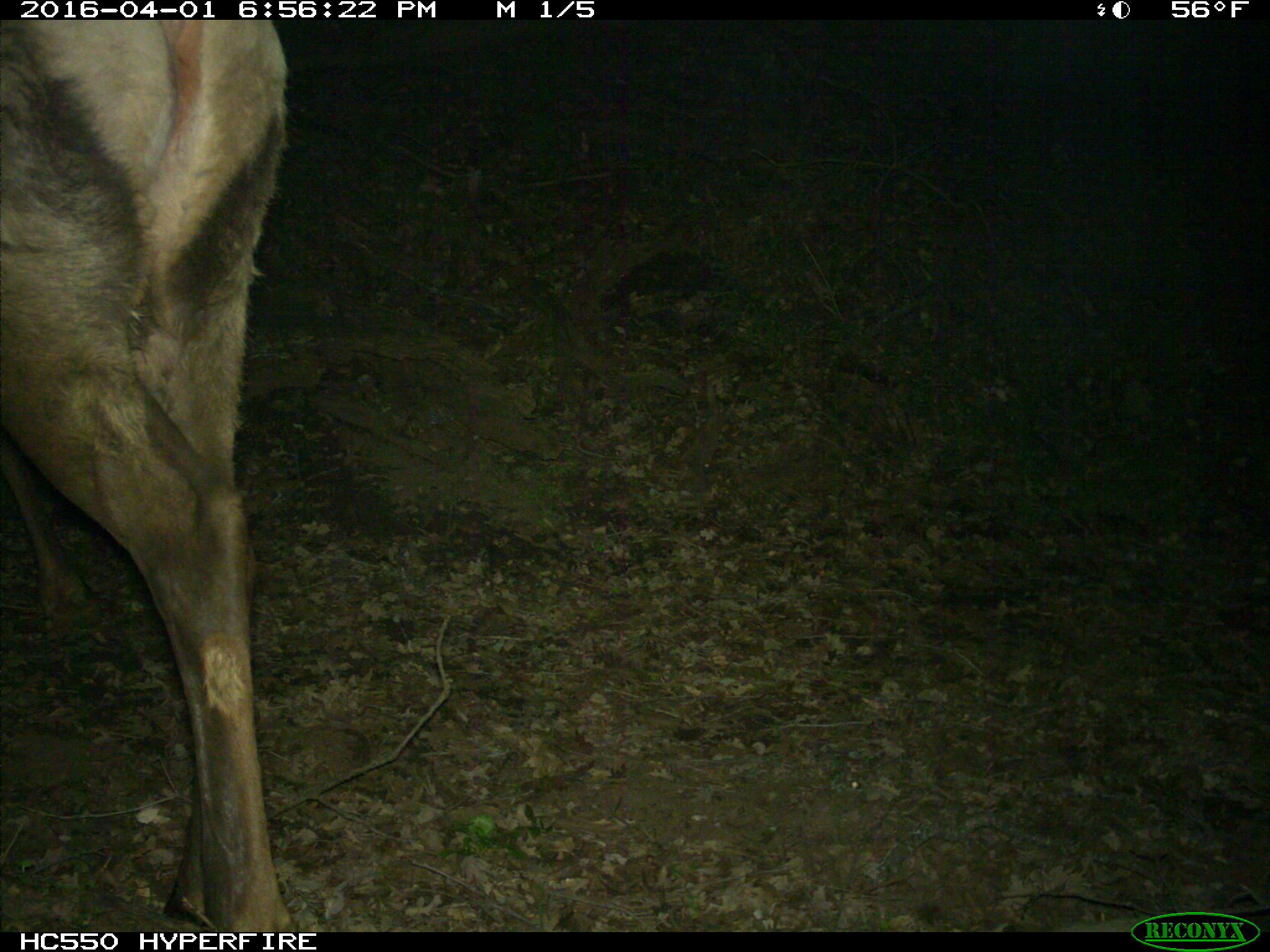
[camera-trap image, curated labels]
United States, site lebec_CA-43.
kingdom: Animalia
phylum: Chordata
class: Mammalia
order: Artiodactyla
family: Cervidae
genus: Cervus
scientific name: Cervus canadensis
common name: elk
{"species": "Cervus canadensis (elk)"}